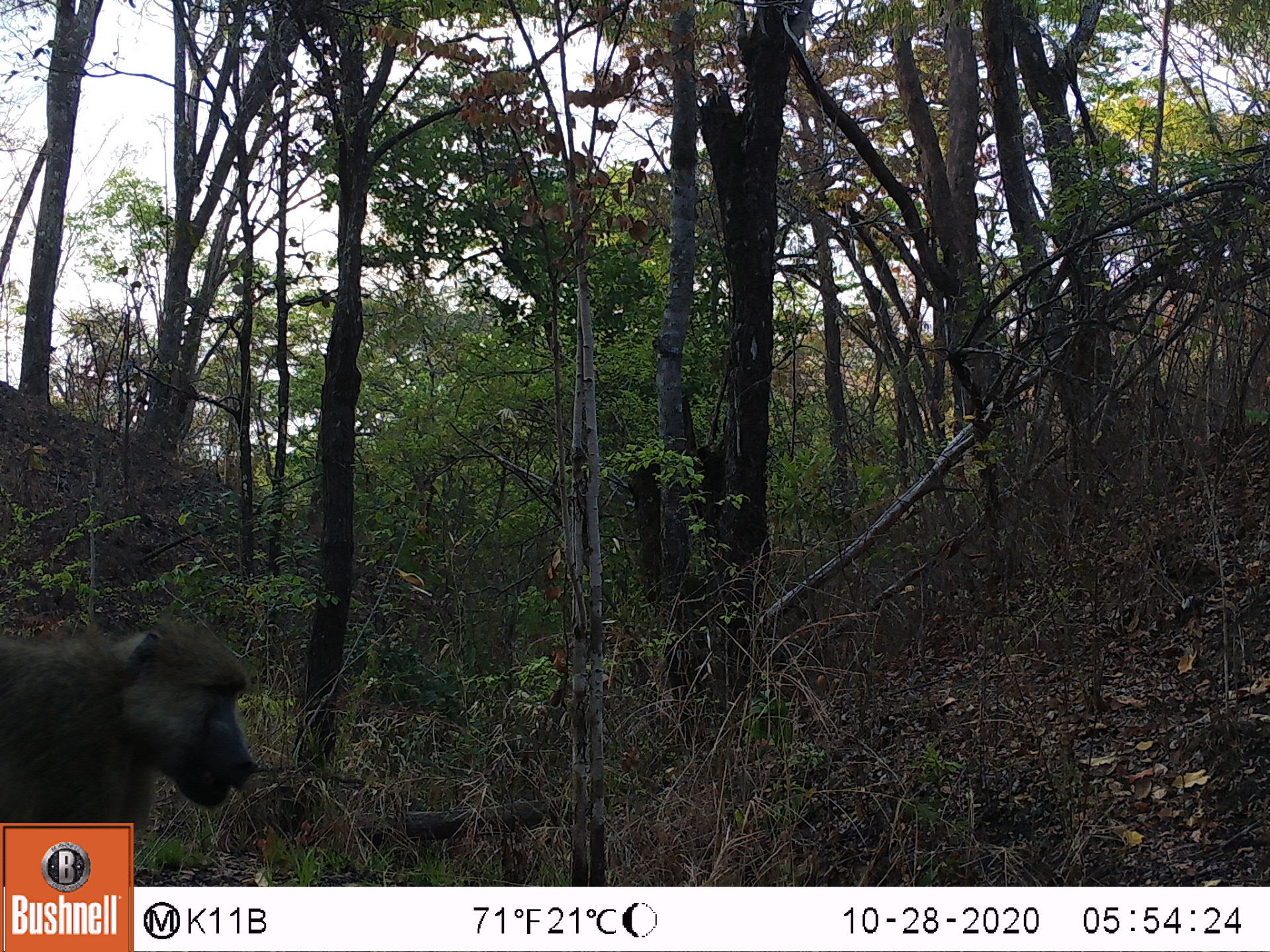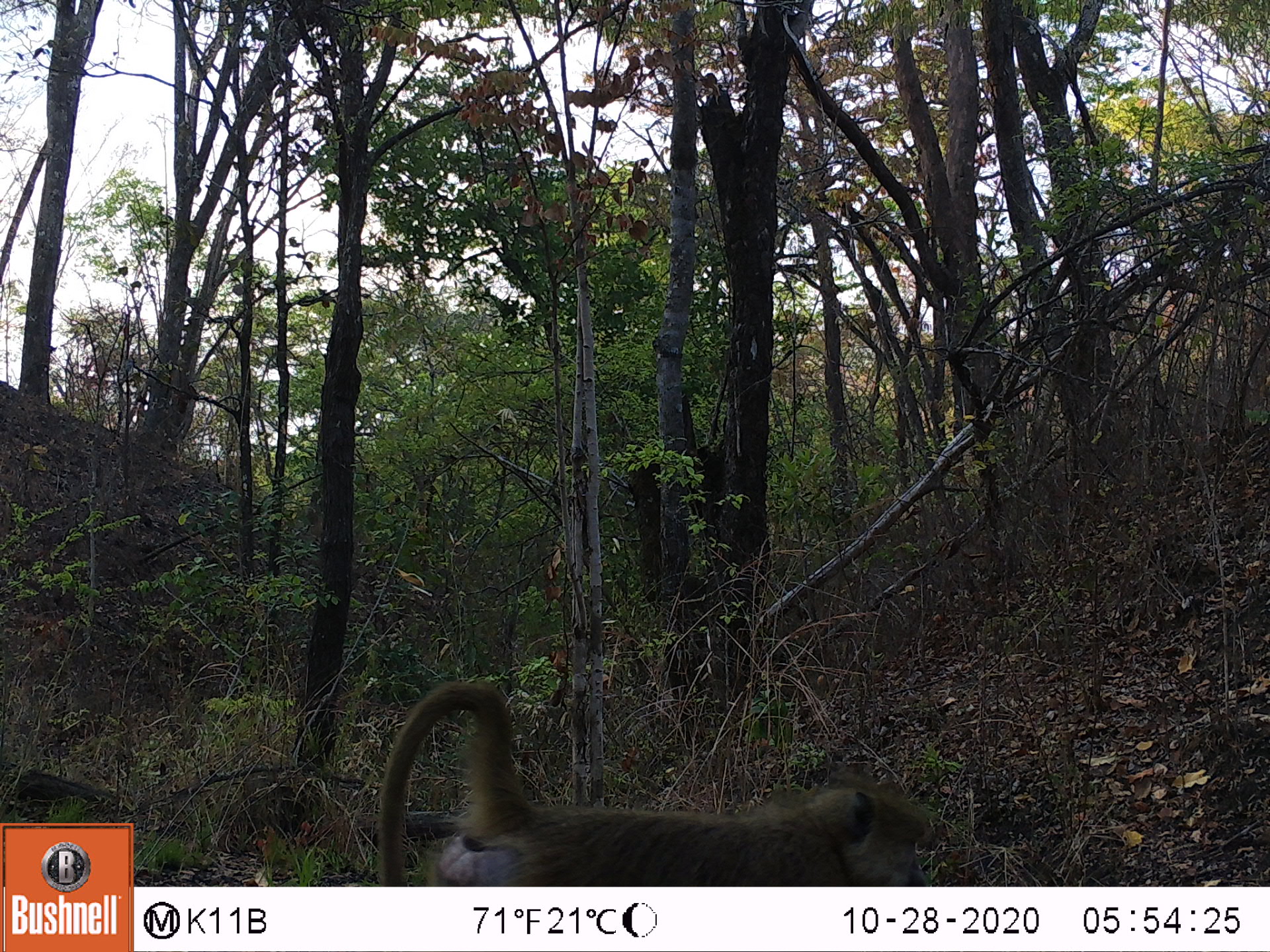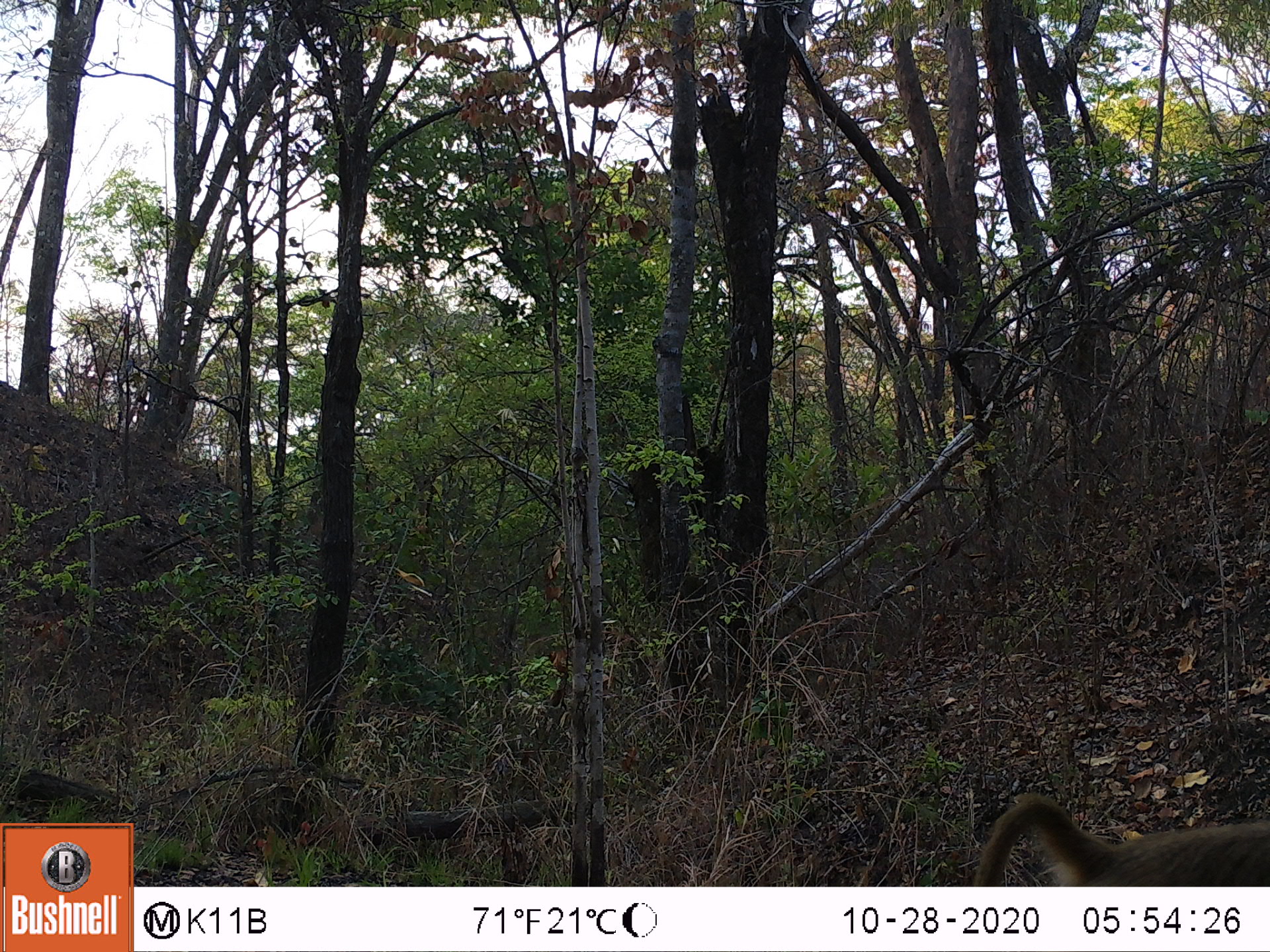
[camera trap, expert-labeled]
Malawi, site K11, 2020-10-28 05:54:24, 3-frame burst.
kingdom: Animalia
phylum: Chordata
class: Mammalia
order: Primates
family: Cercopithecidae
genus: Papio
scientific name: Papio cynocephalus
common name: yellow baboon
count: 1